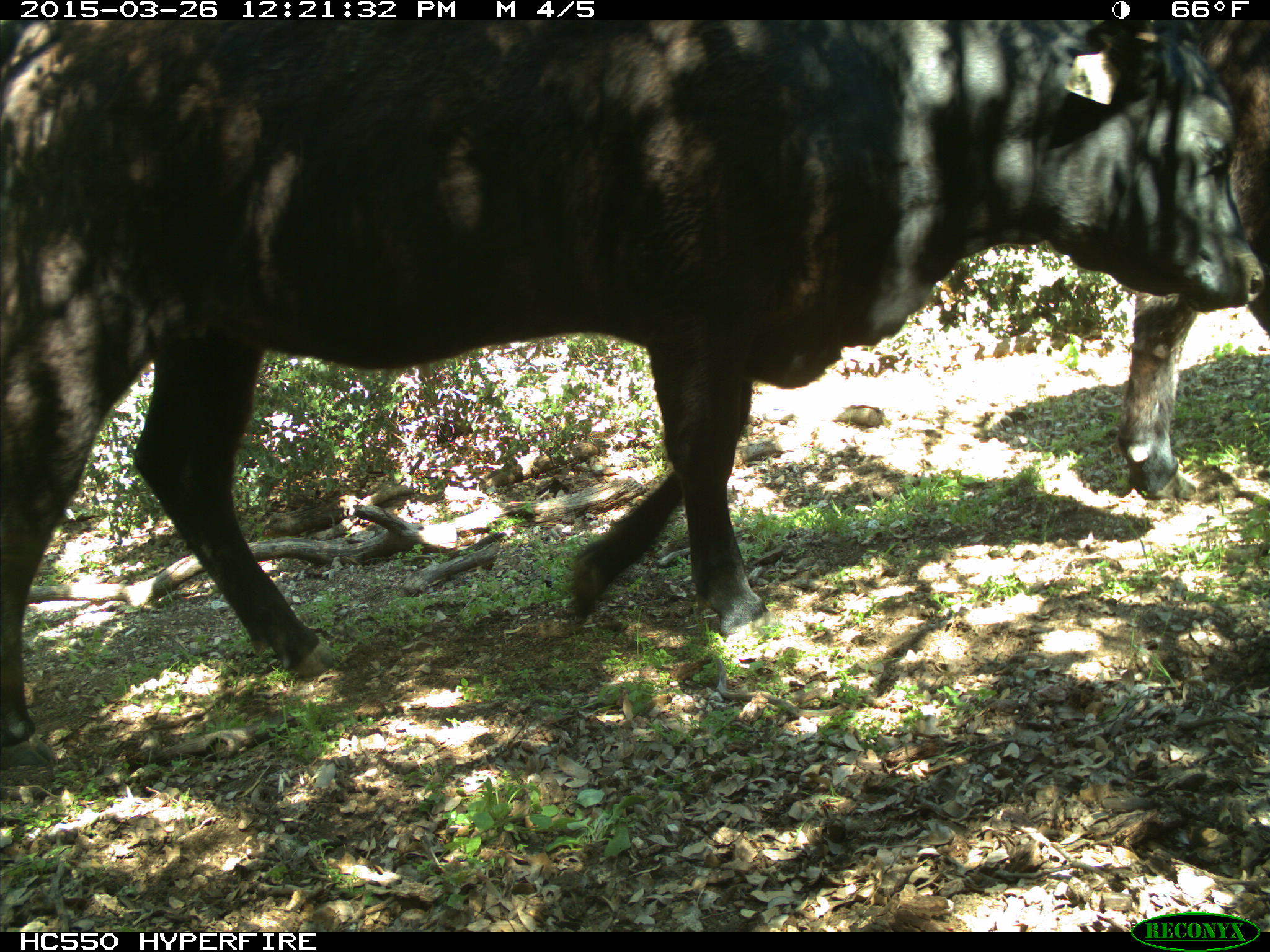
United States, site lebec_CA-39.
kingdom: Animalia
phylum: Chordata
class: Mammalia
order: Artiodactyla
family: Bovidae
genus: Bos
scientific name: Bos taurus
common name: domestic cow